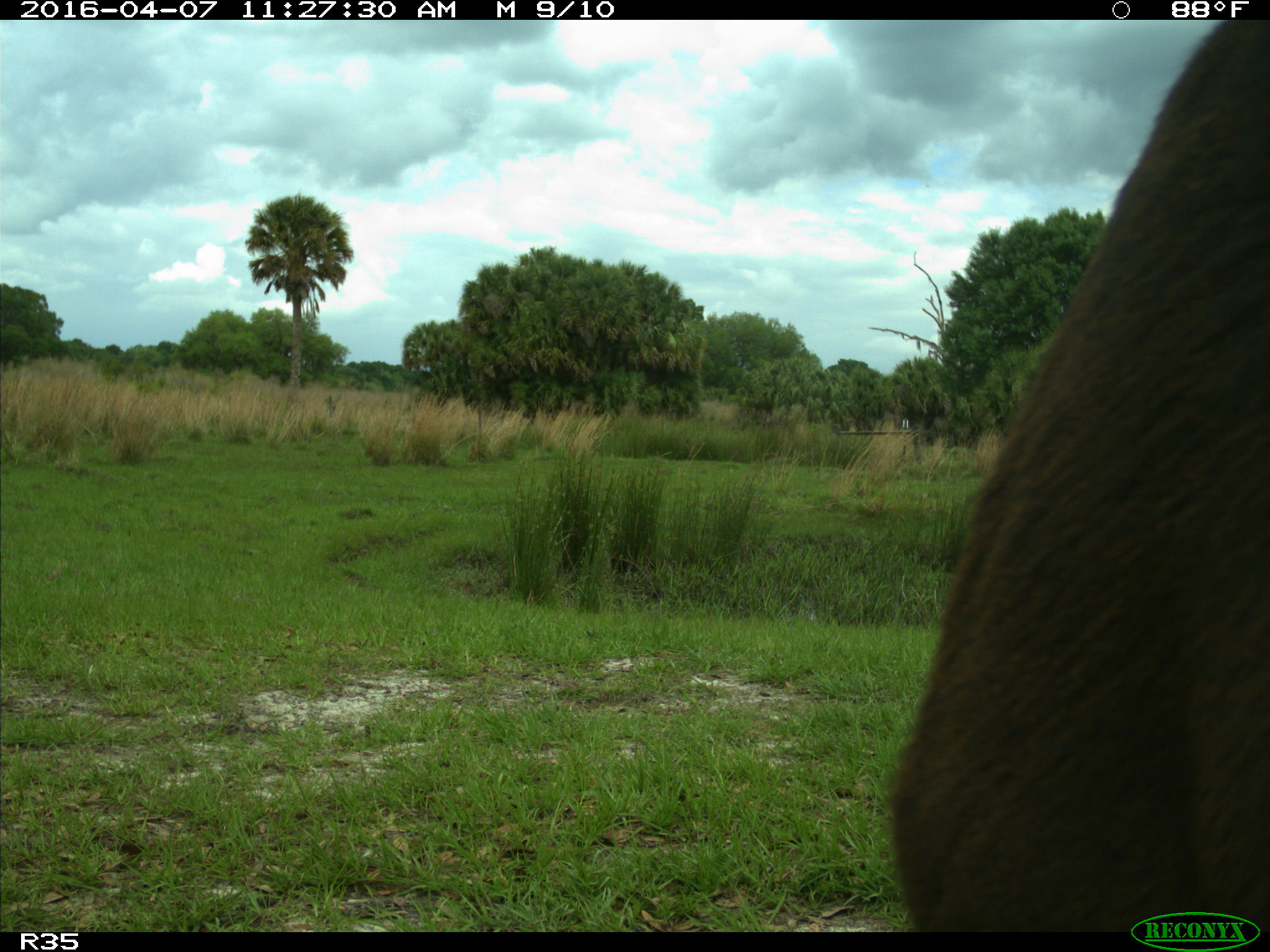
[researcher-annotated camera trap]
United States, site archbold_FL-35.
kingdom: Animalia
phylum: Chordata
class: Mammalia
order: Artiodactyla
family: Bovidae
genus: Bos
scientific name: Bos taurus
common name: domestic cow